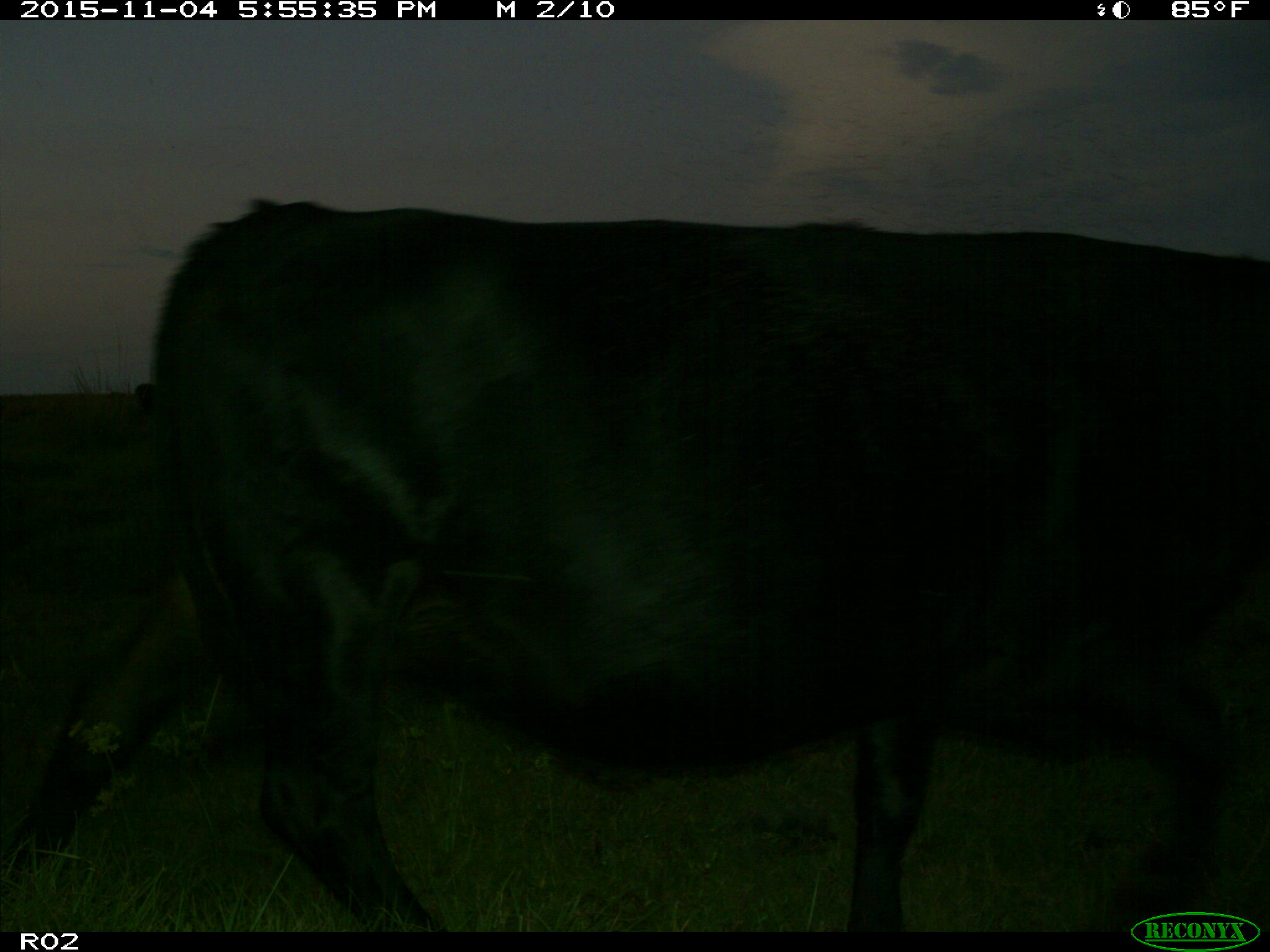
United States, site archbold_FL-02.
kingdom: Animalia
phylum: Chordata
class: Mammalia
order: Artiodactyla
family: Bovidae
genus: Bos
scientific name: Bos taurus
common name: domestic cow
Bos taurus (domestic cow).